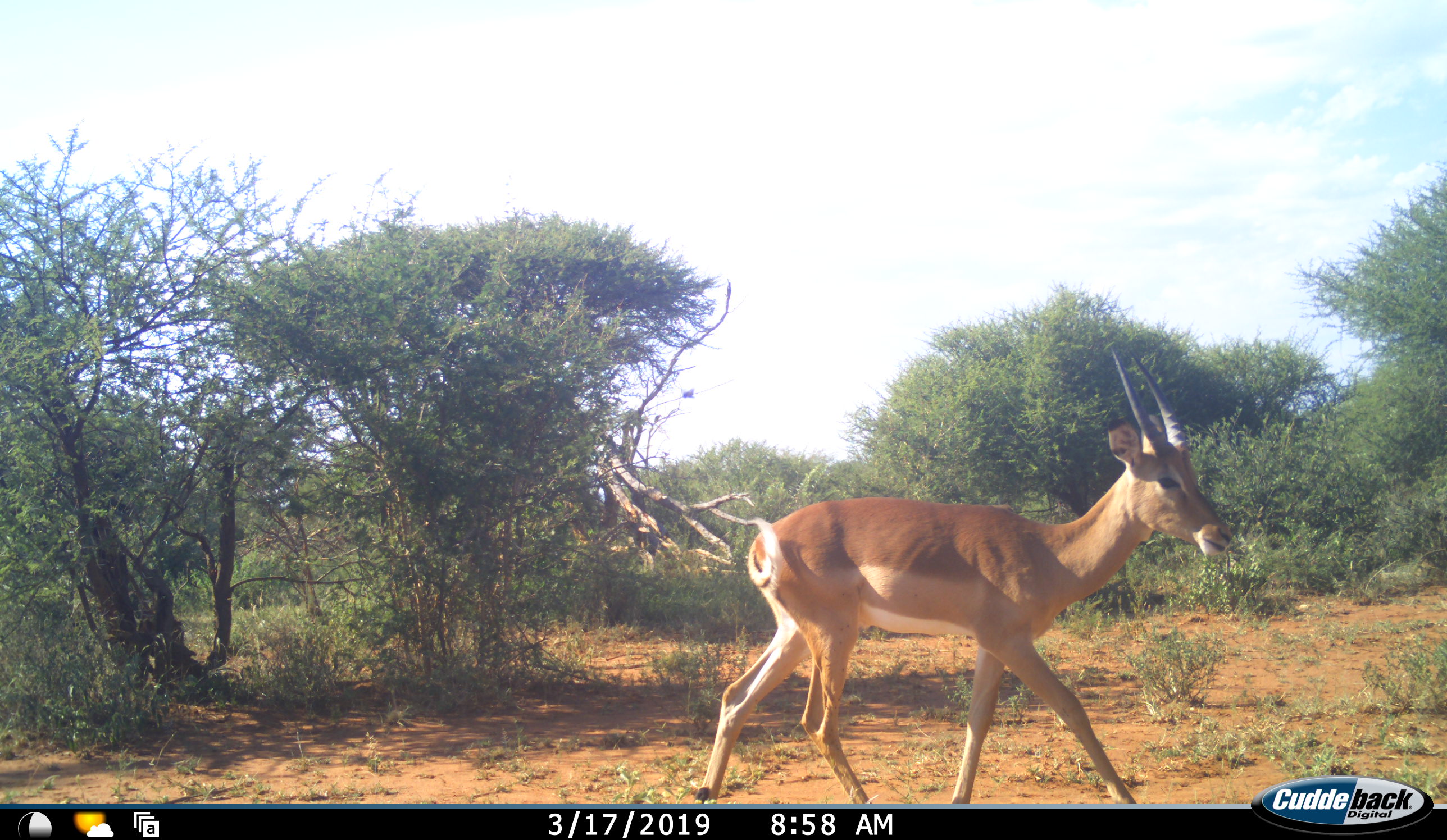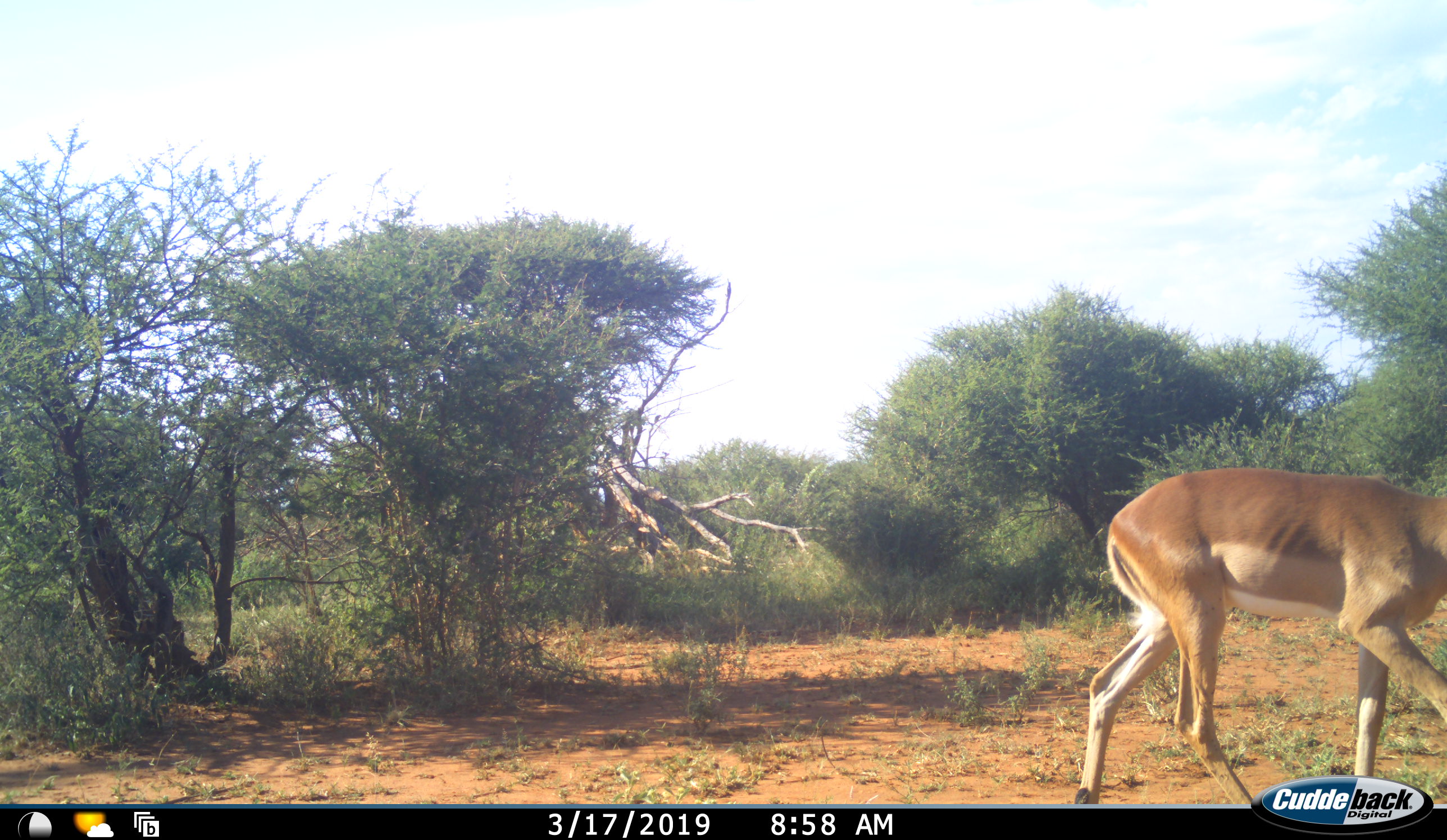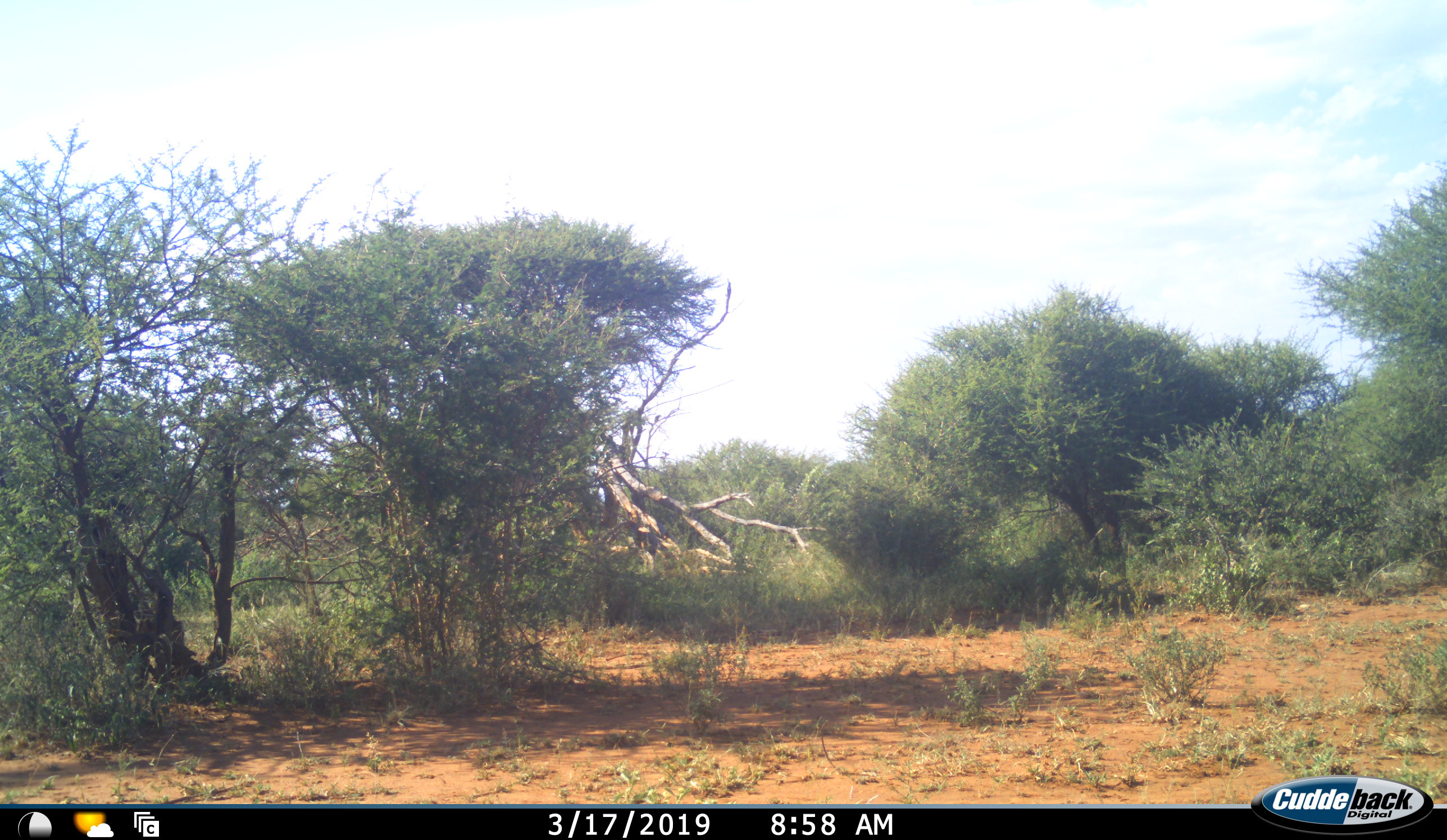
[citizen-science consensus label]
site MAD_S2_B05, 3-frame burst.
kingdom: Animalia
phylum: Chordata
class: Mammalia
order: Artiodactyla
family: Bovidae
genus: Aepyceros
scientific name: Aepyceros melampus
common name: impala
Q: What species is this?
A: Impala (Aepyceros melampus).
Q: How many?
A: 1.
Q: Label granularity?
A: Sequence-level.